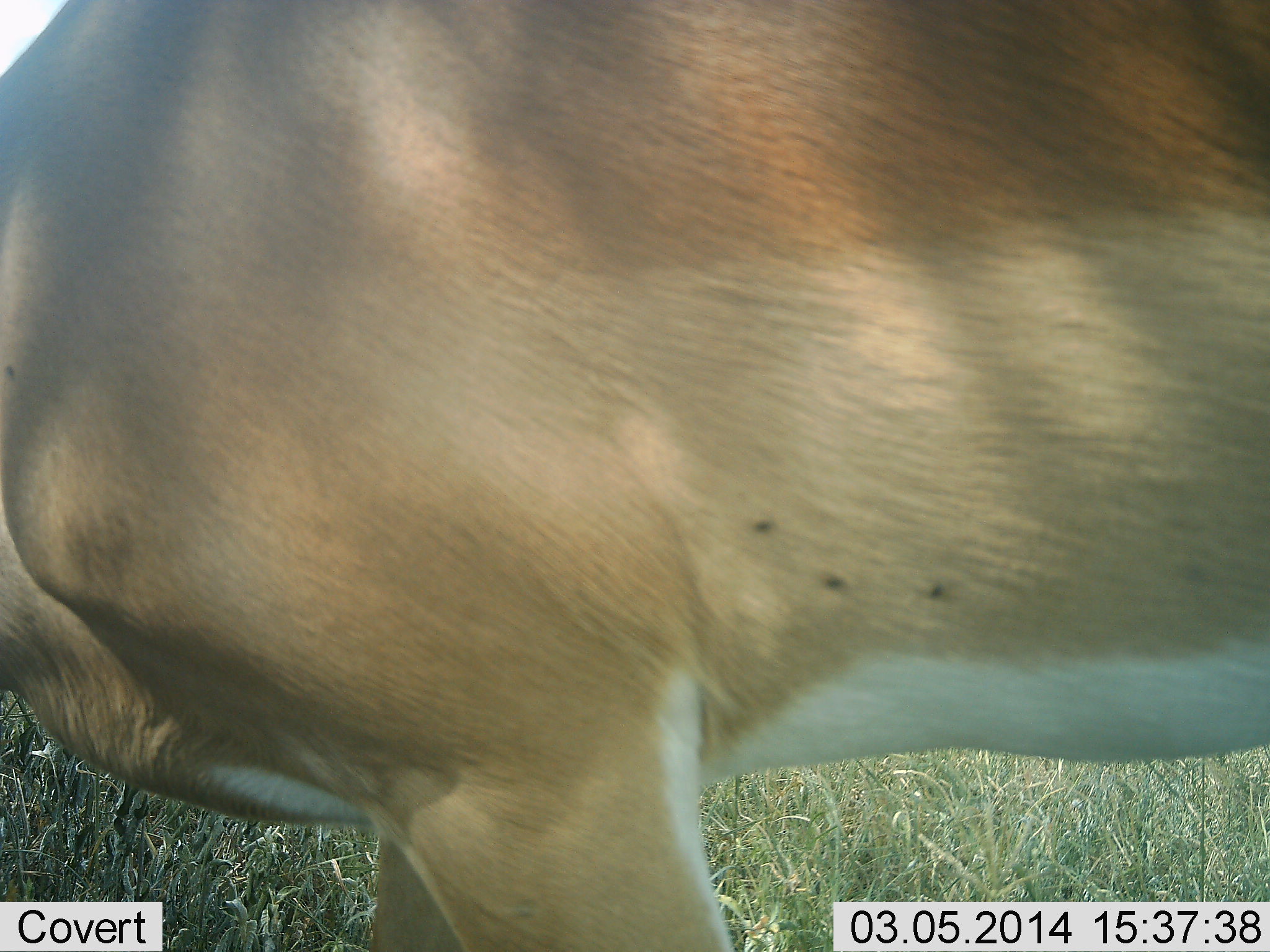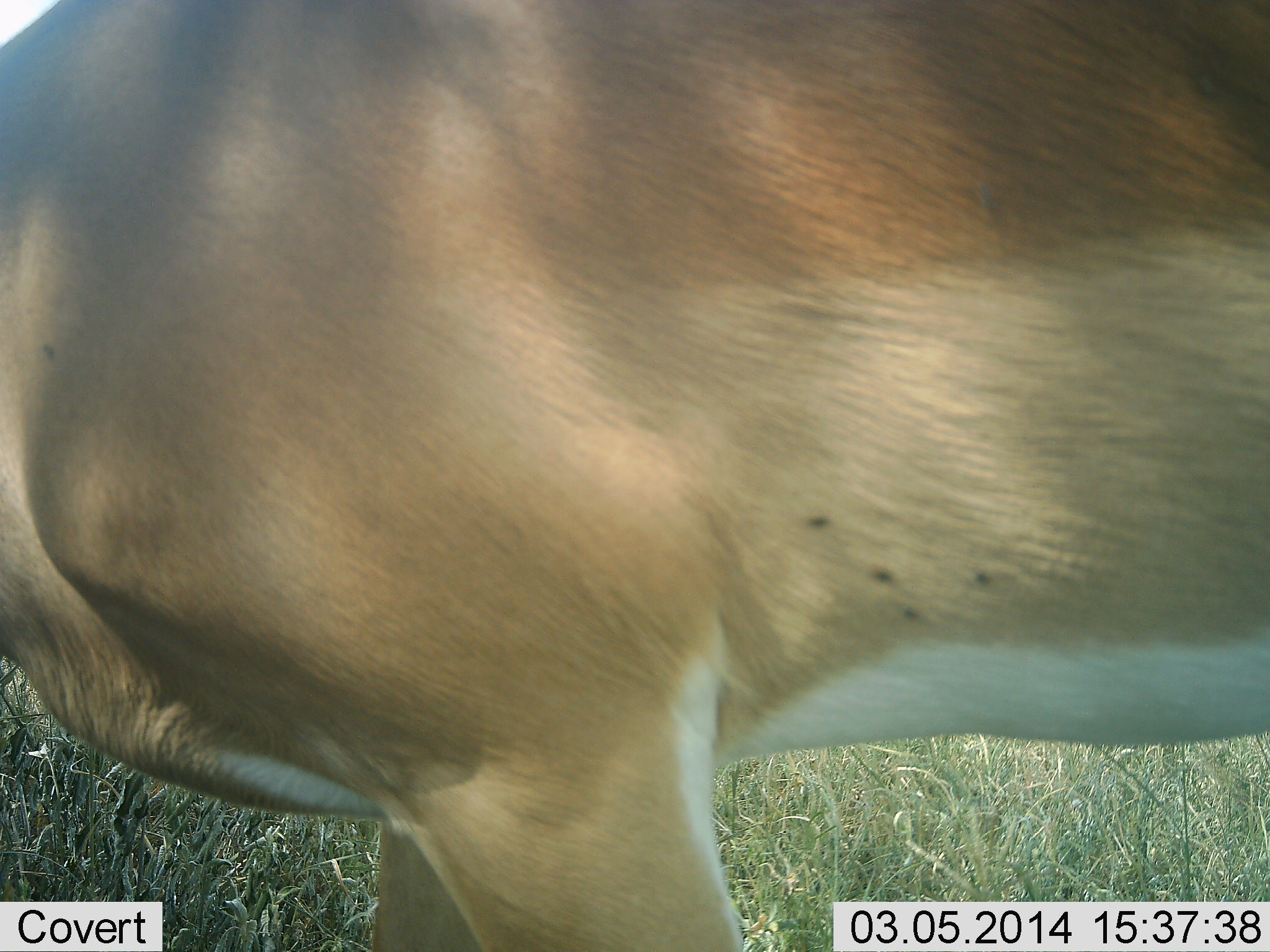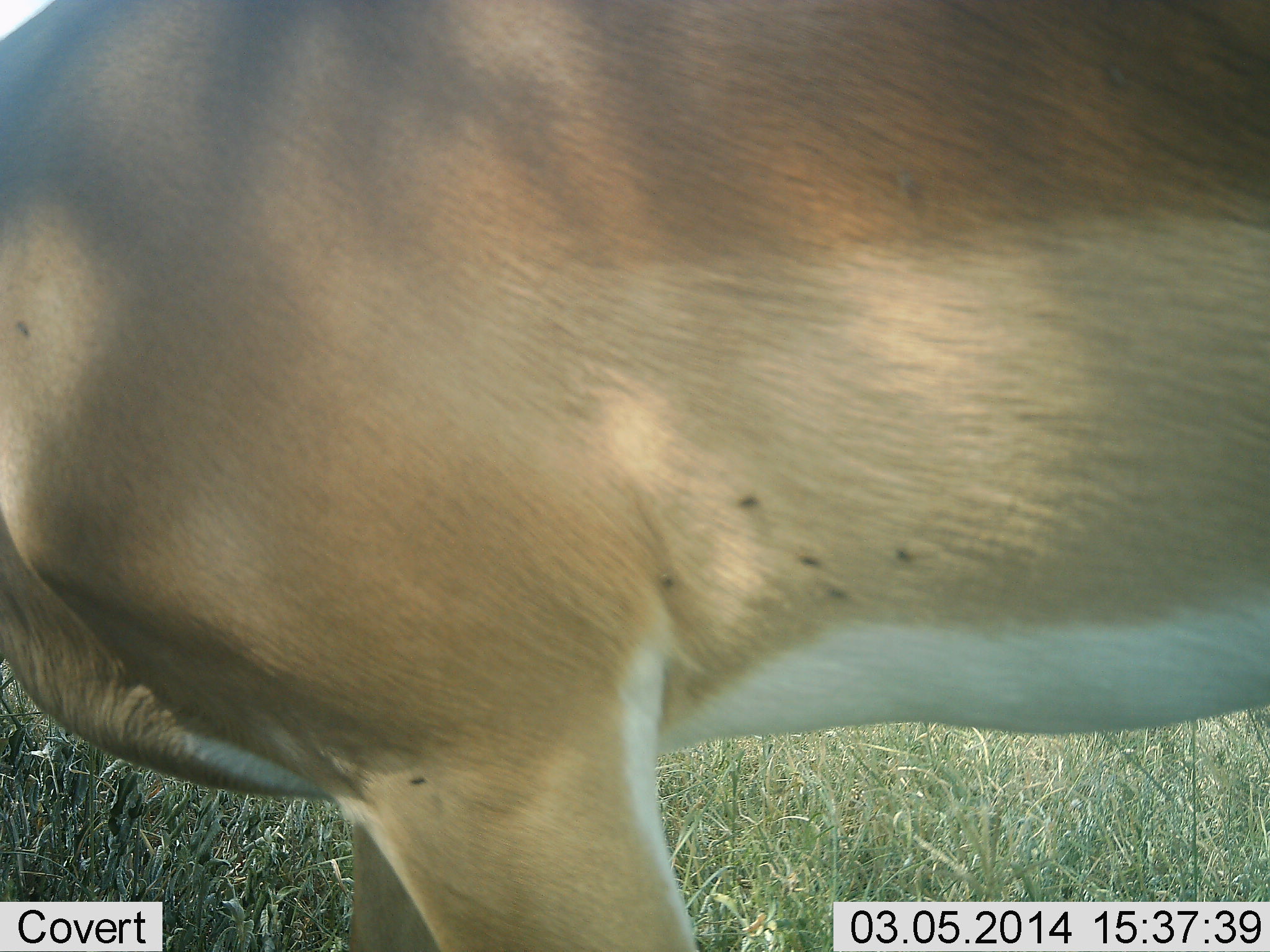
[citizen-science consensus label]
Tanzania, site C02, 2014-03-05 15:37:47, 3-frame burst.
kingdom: Animalia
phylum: Chordata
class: Mammalia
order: Artiodactyla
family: Bovidae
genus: Aepyceros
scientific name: Aepyceros melampus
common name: impala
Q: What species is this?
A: Impala (Aepyceros melampus).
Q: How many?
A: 1.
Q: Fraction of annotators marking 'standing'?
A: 80%.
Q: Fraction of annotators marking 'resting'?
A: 0%.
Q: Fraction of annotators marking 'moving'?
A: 0%.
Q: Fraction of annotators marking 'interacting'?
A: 0%.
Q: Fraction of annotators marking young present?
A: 0%.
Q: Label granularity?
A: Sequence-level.